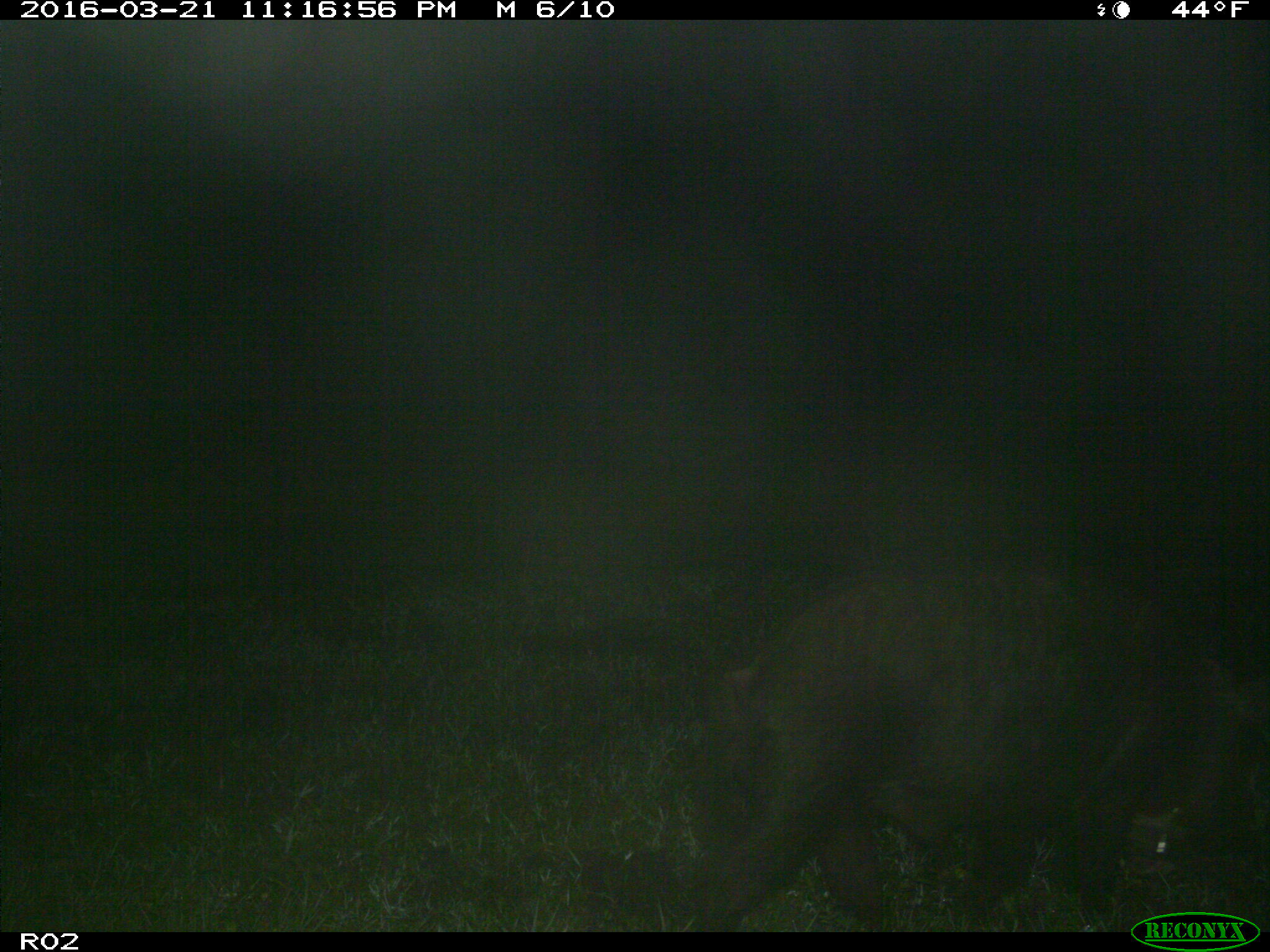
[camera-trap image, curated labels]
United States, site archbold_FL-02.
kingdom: Animalia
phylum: Chordata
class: Mammalia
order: Artiodactyla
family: Suidae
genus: Sus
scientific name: Sus scrofa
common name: wild boar